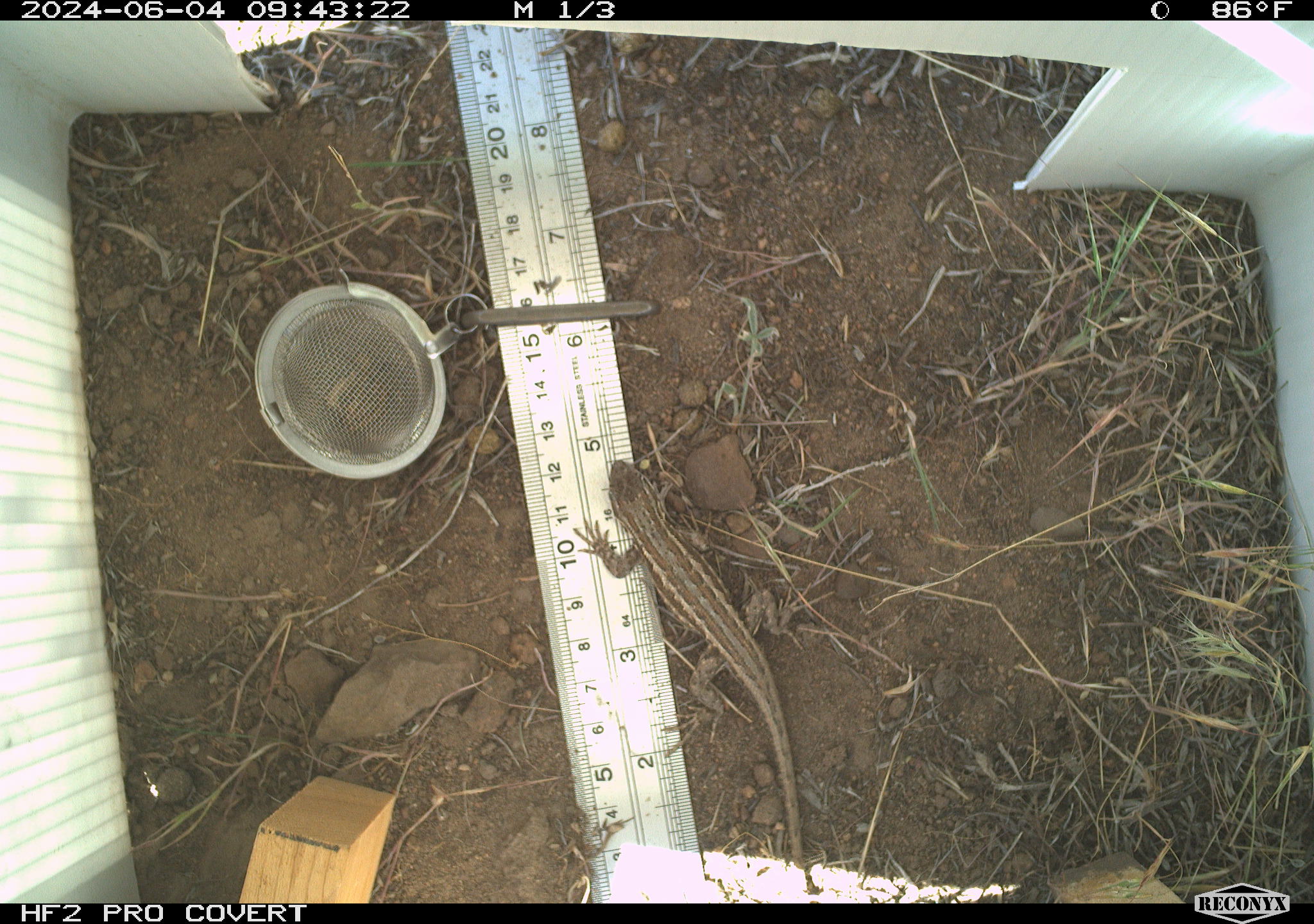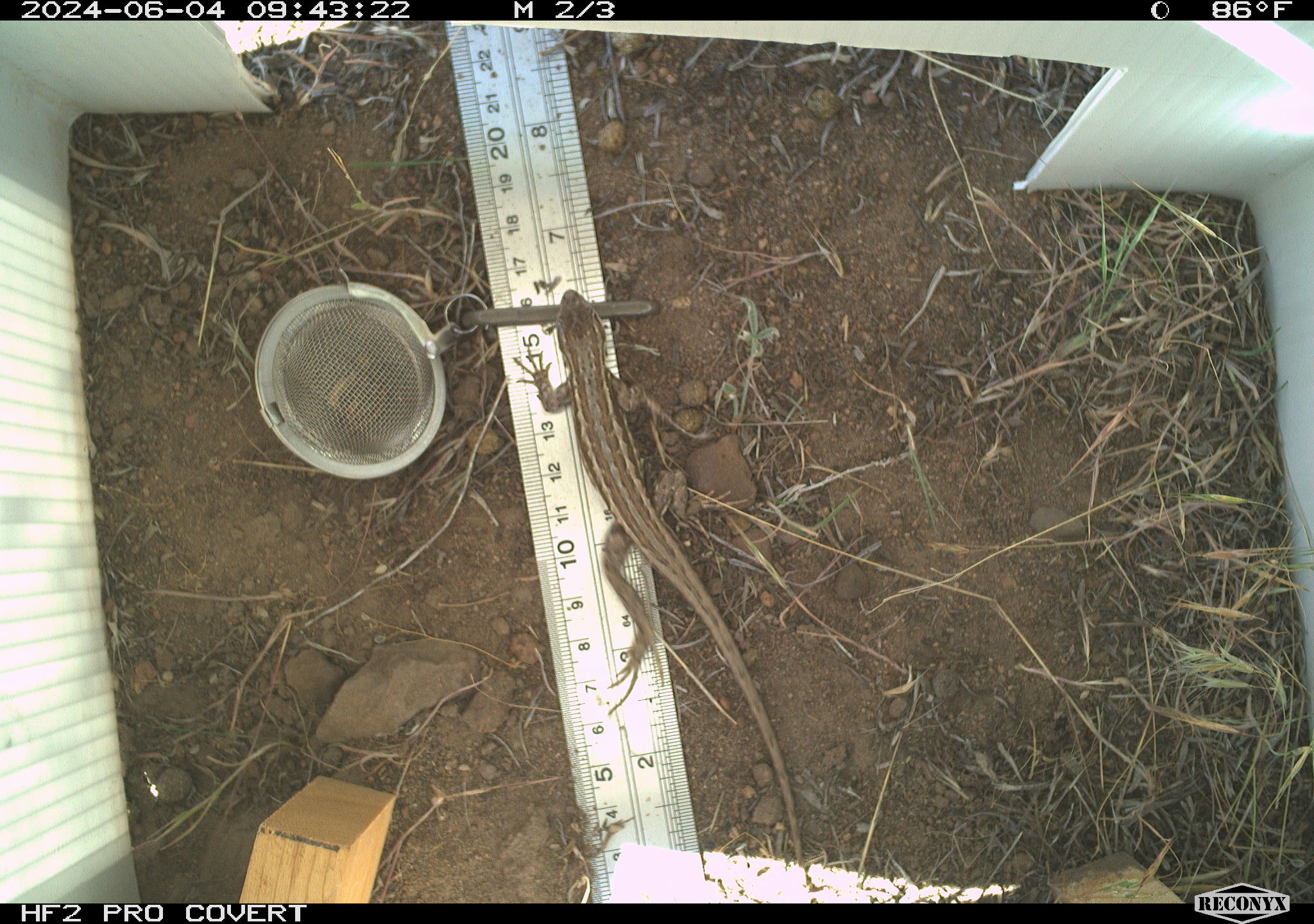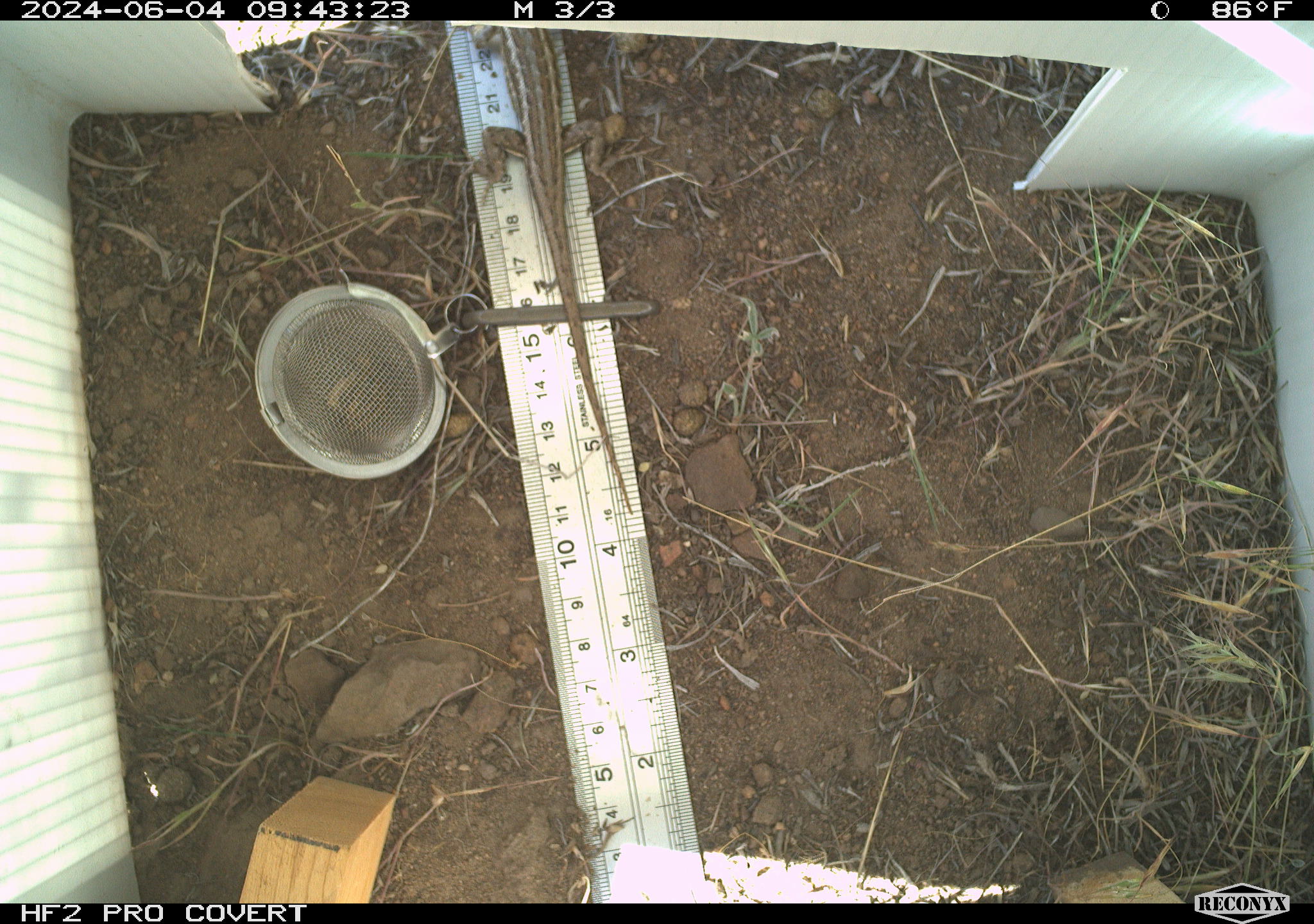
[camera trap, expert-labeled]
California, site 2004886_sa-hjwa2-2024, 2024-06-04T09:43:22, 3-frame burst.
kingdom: Animalia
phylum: Chordata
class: Reptilia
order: Squamata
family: Phrynosomatidae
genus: Sceloporus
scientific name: Sceloporus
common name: spiny lizards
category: sceloporus species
Sceloporus species (spiny lizards) (Sceloporus).